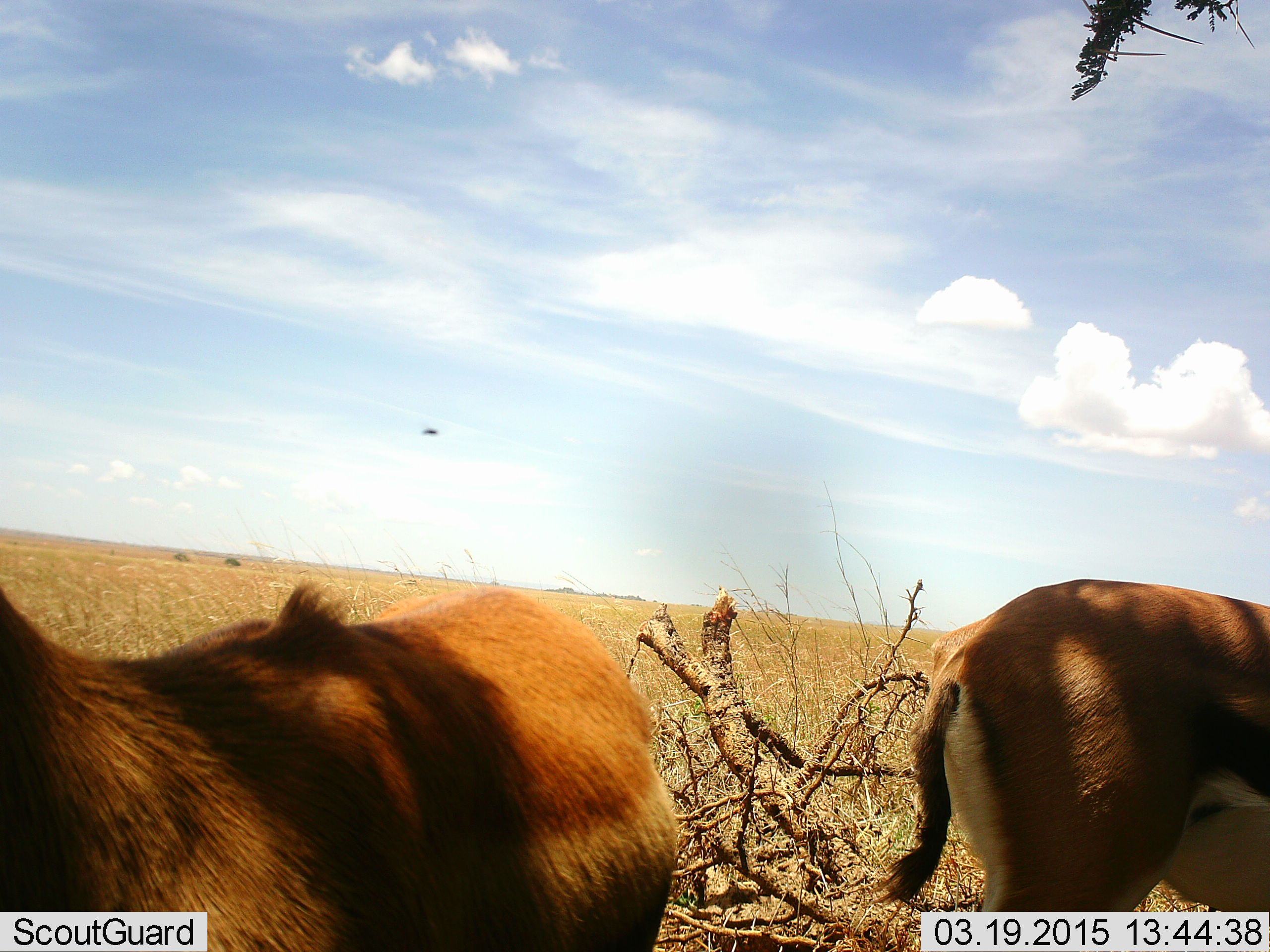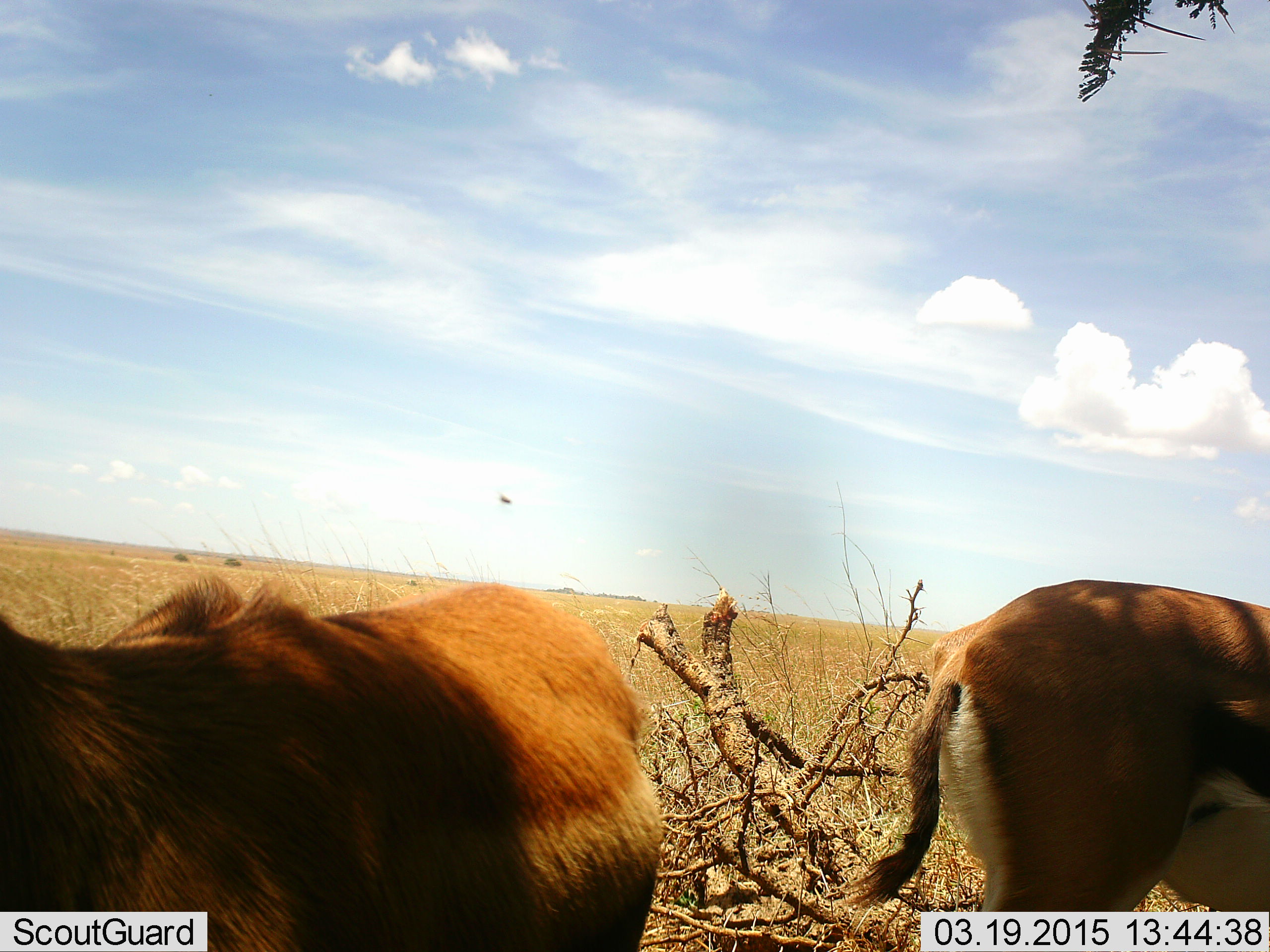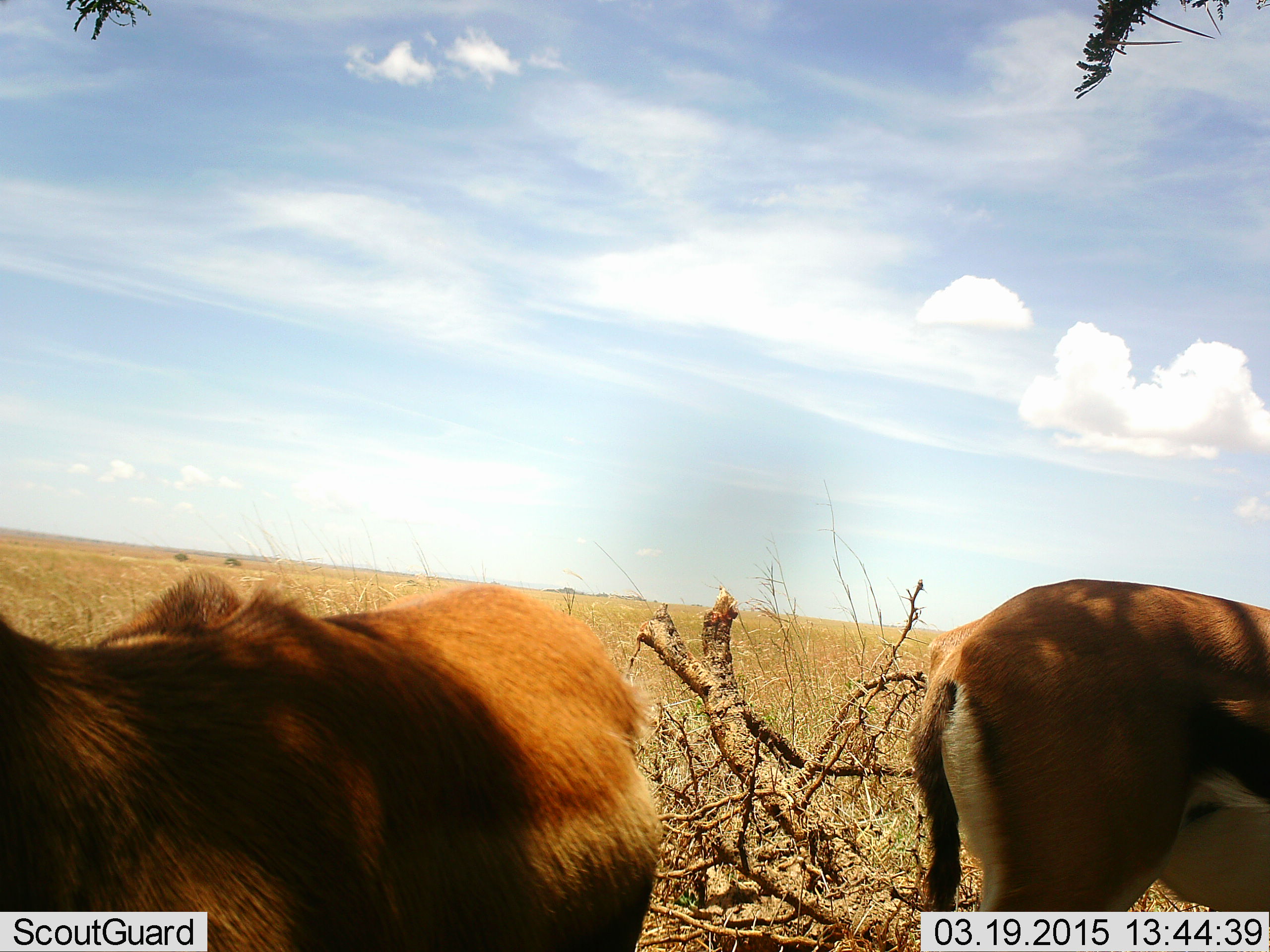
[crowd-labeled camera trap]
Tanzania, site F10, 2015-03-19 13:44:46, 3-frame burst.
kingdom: Animalia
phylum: Chordata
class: Mammalia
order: Artiodactyla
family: Bovidae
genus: Eudorcas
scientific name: Eudorcas thomsonii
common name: thomson's gazelle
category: gazellethomsons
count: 2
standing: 100%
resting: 0%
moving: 0%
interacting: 0%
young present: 0%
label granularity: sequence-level